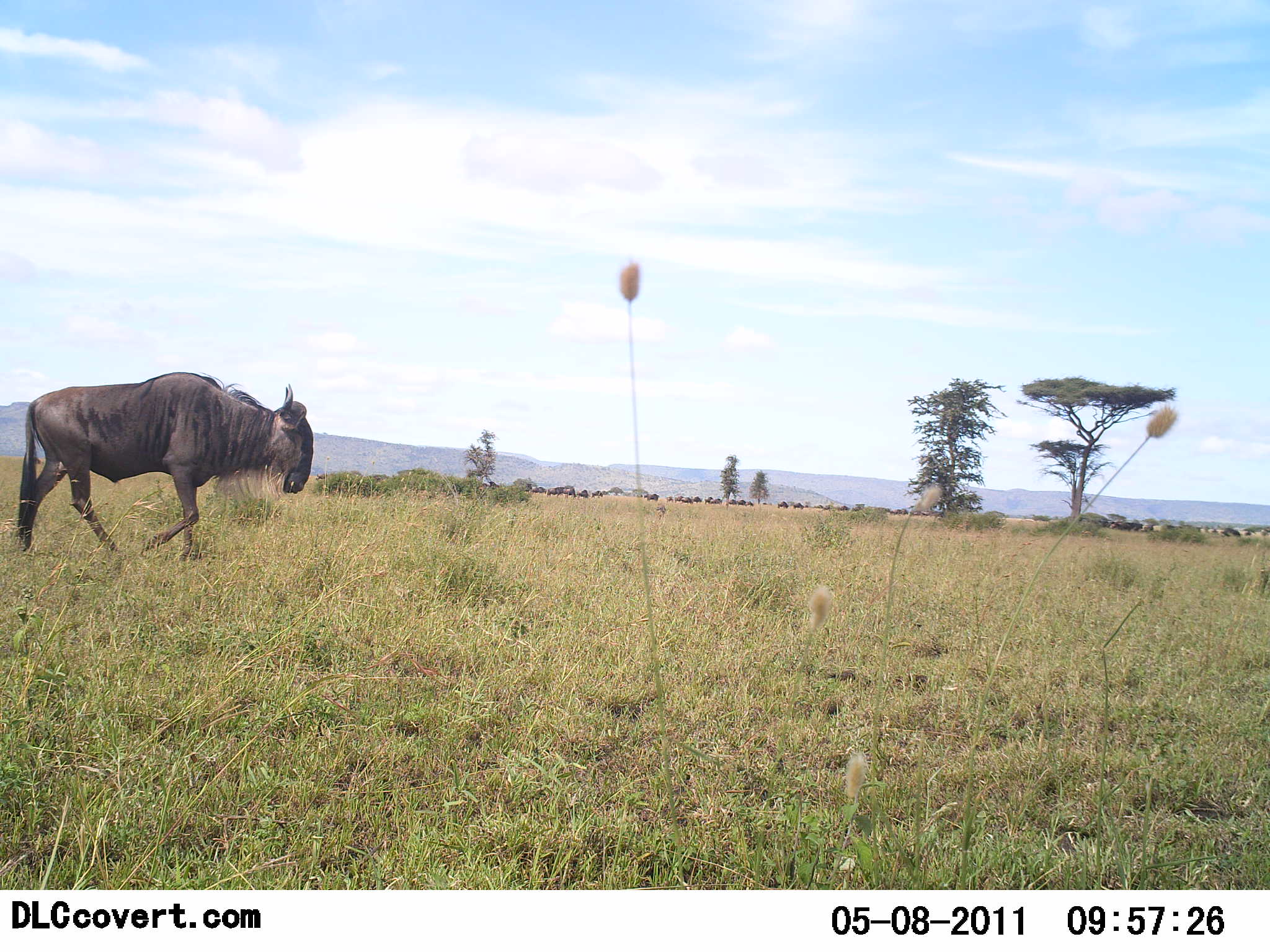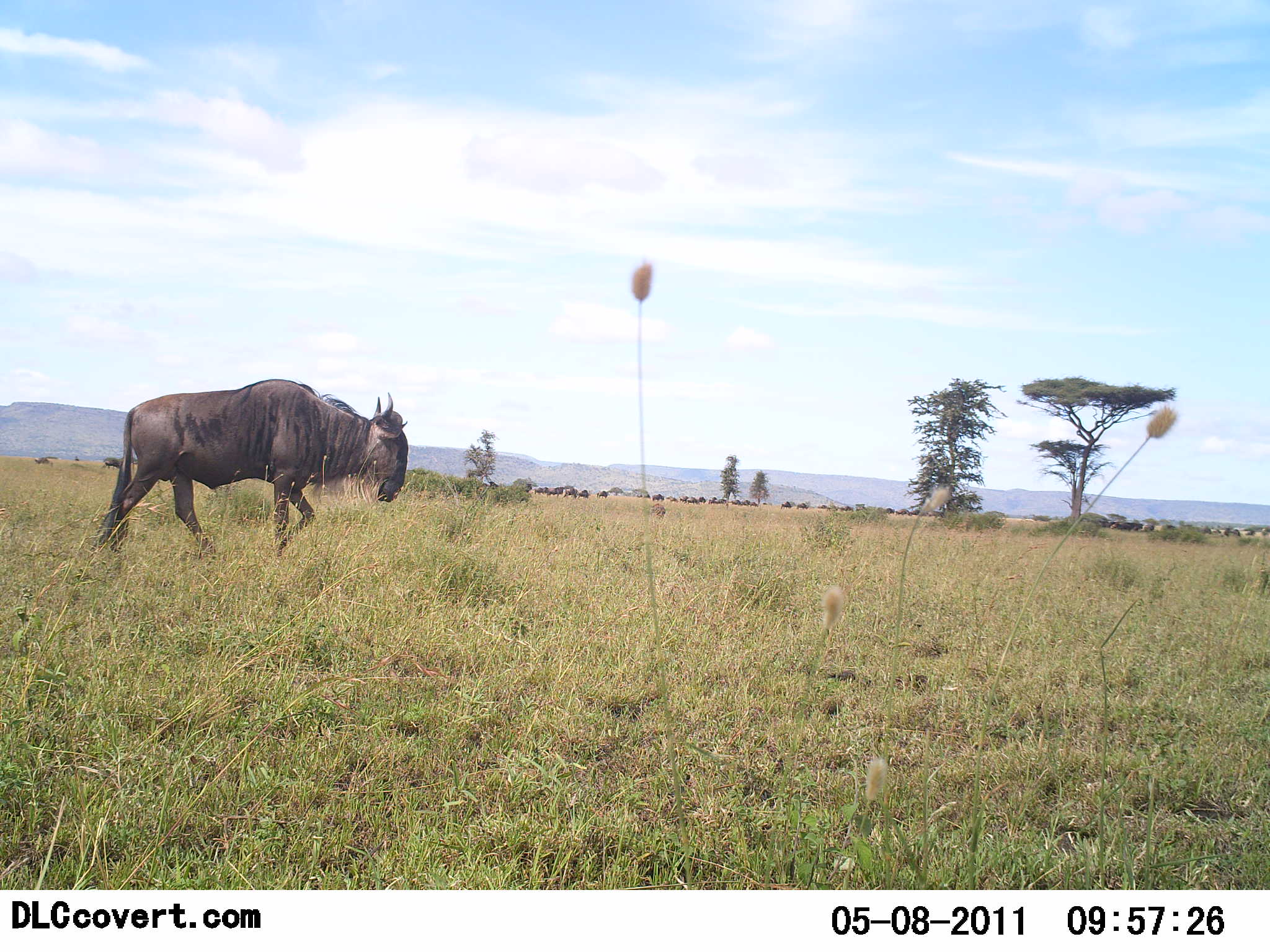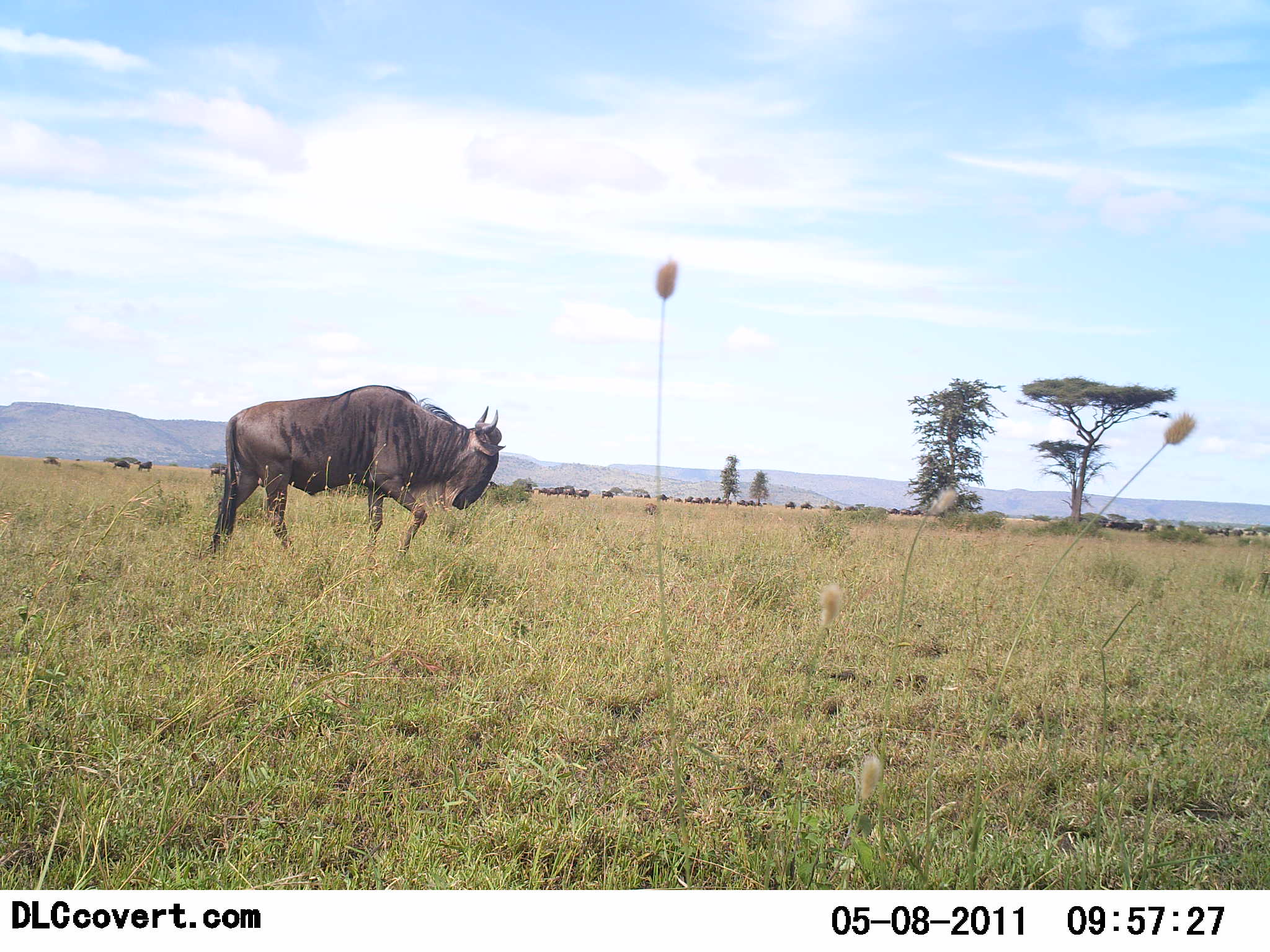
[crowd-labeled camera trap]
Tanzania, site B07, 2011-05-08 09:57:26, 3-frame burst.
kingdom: Animalia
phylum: Chordata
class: Mammalia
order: Artiodactyla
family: Bovidae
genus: Connochaetes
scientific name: Connochaetes taurinus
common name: blue wildebeest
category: wildebeest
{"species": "wildebeest (blue wildebeest) (Connochaetes taurinus)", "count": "11-50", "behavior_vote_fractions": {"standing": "17%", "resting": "0%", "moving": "100%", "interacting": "0%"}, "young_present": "0%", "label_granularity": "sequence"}